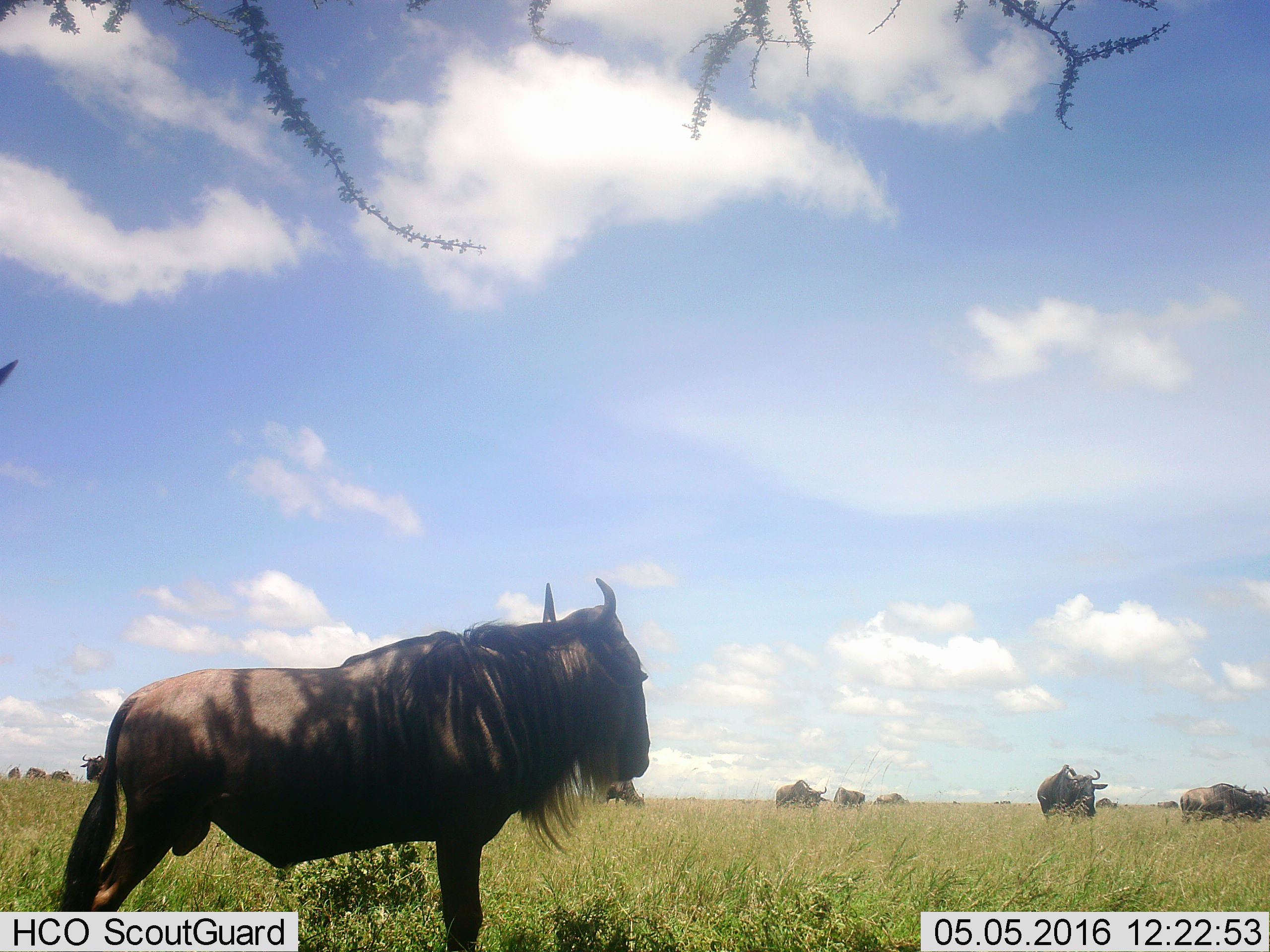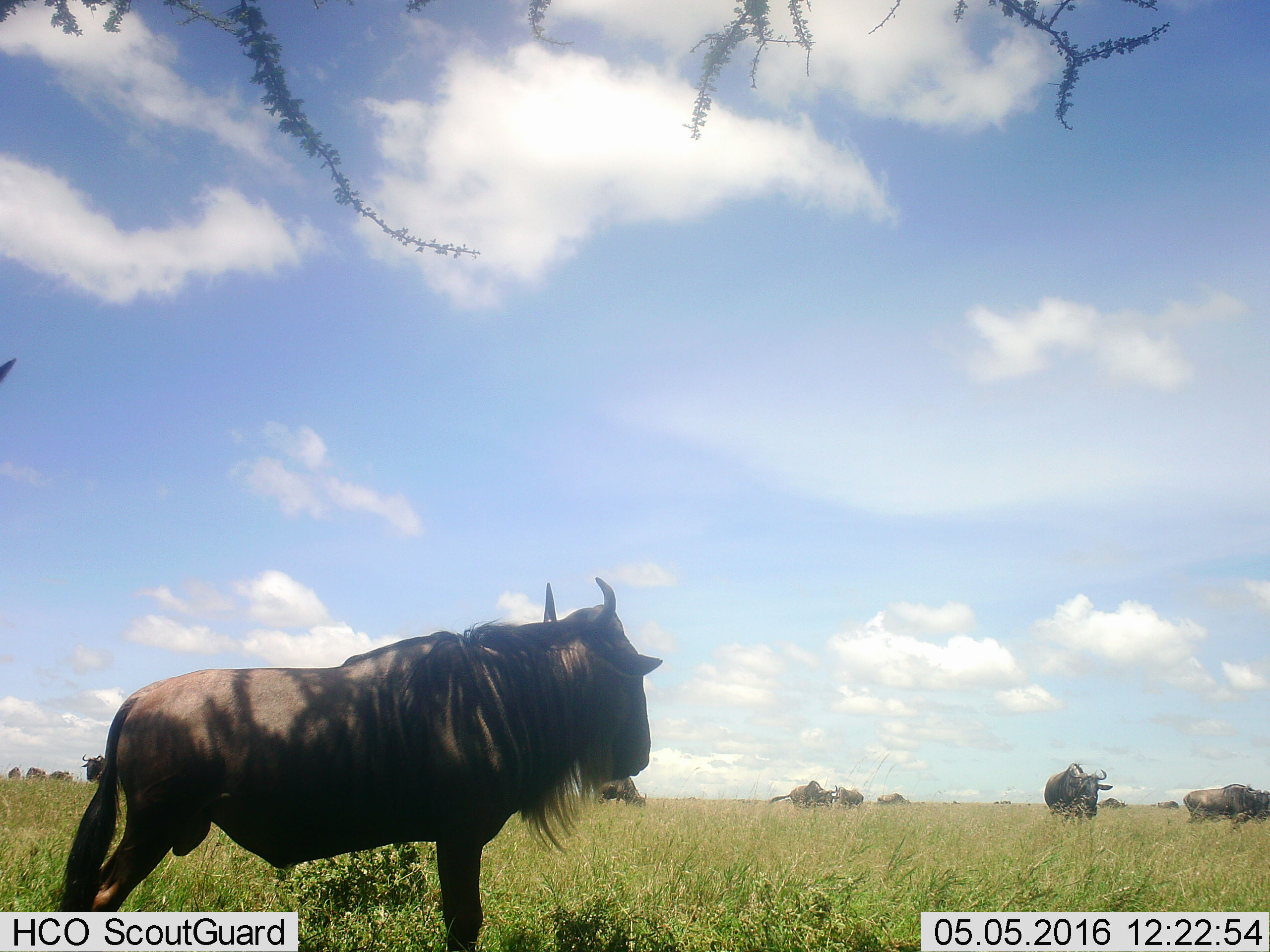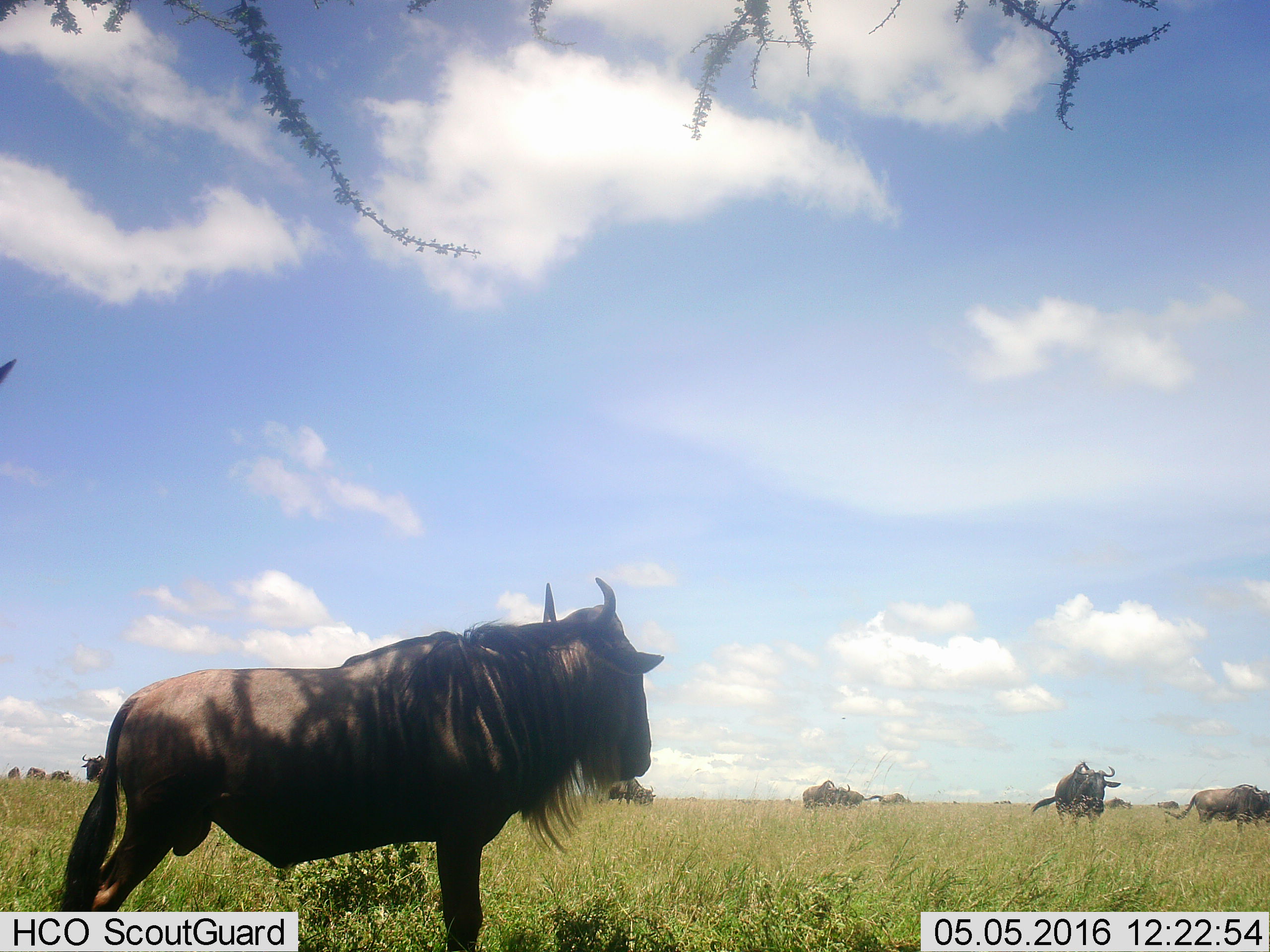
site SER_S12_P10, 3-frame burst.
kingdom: Animalia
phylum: Chordata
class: Mammalia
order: Artiodactyla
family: Bovidae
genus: Connochaetes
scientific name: Connochaetes taurinus taurinus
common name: blue wildebeest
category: wildebeestblue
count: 11-50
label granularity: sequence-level